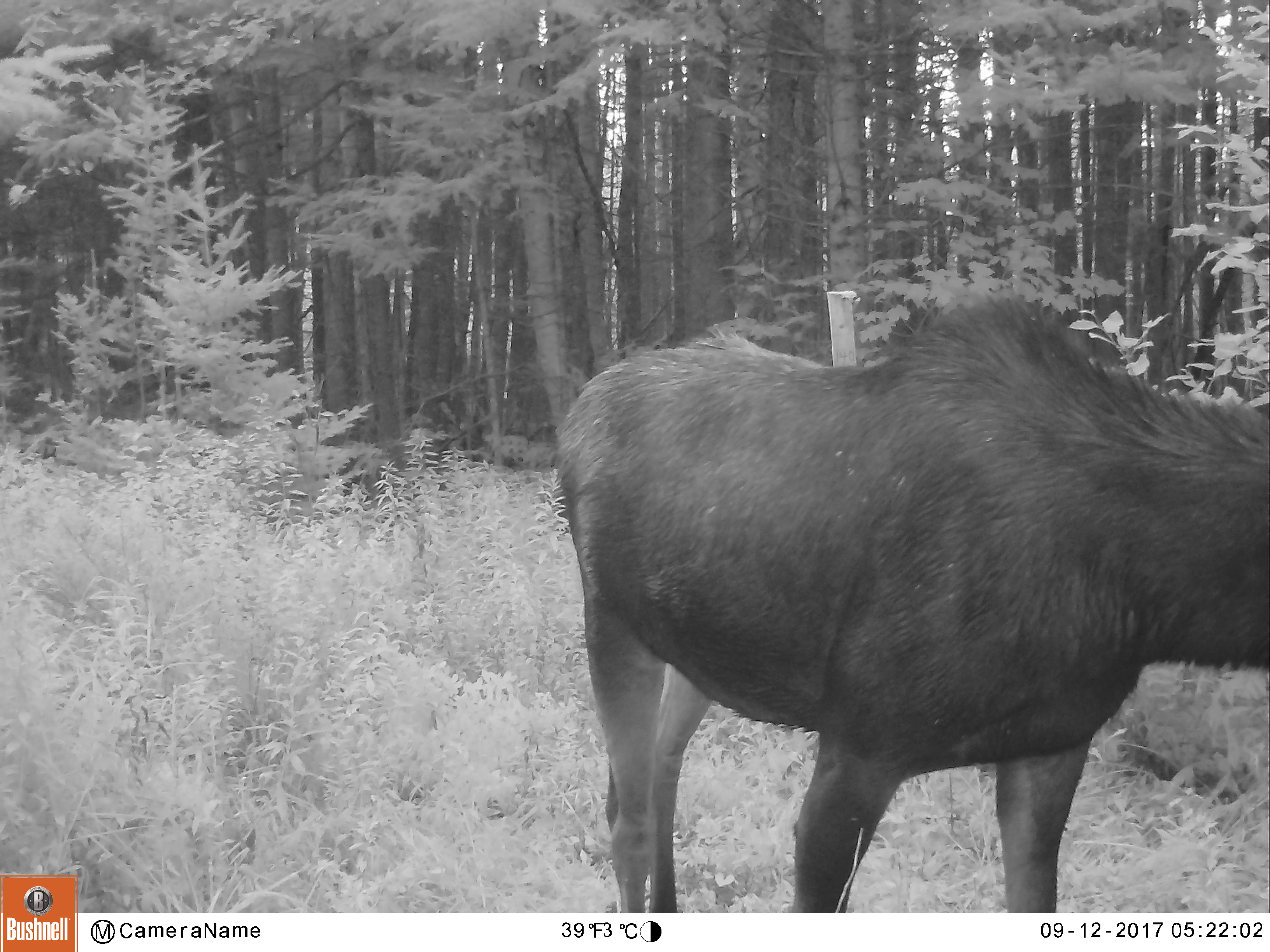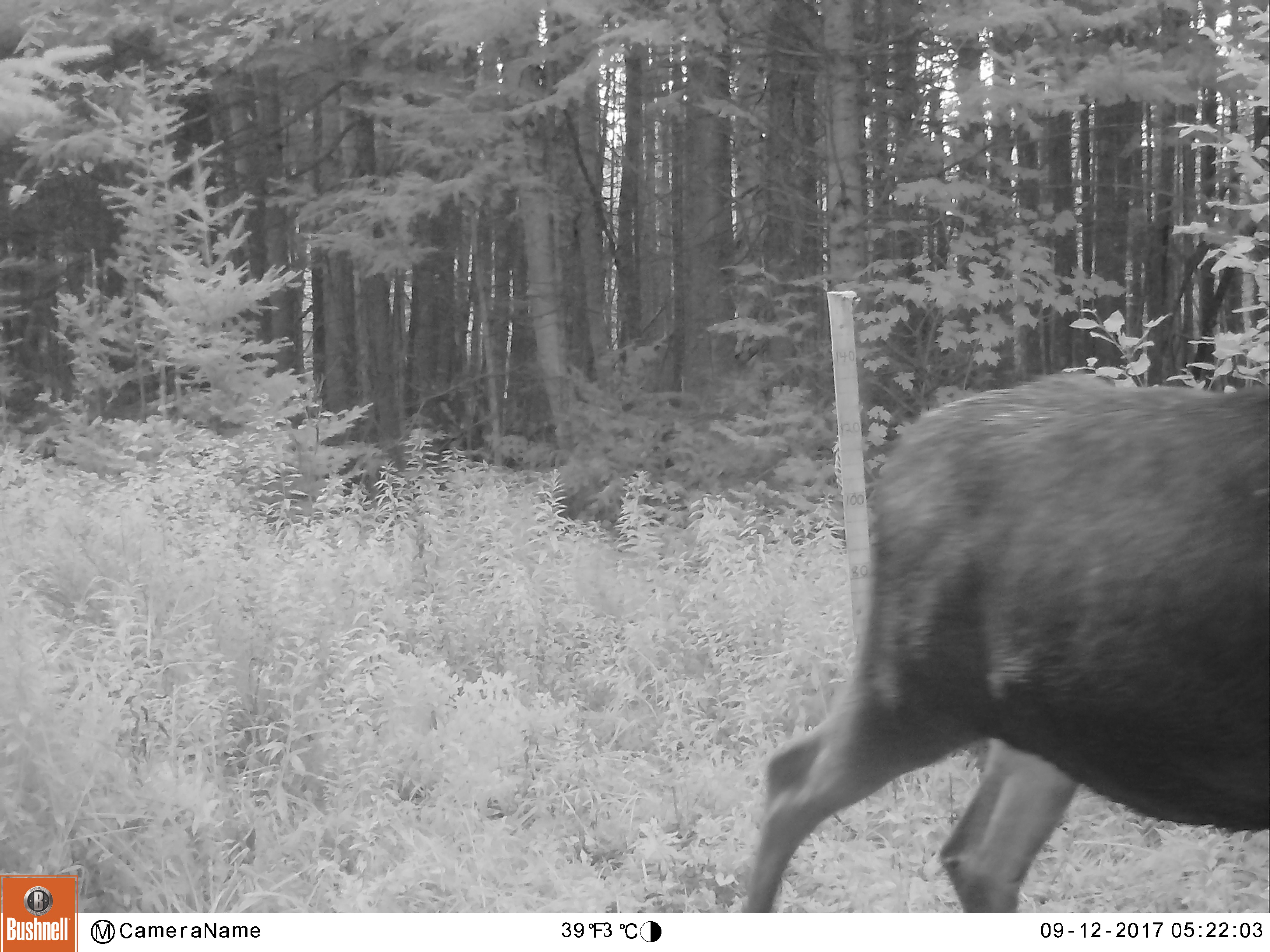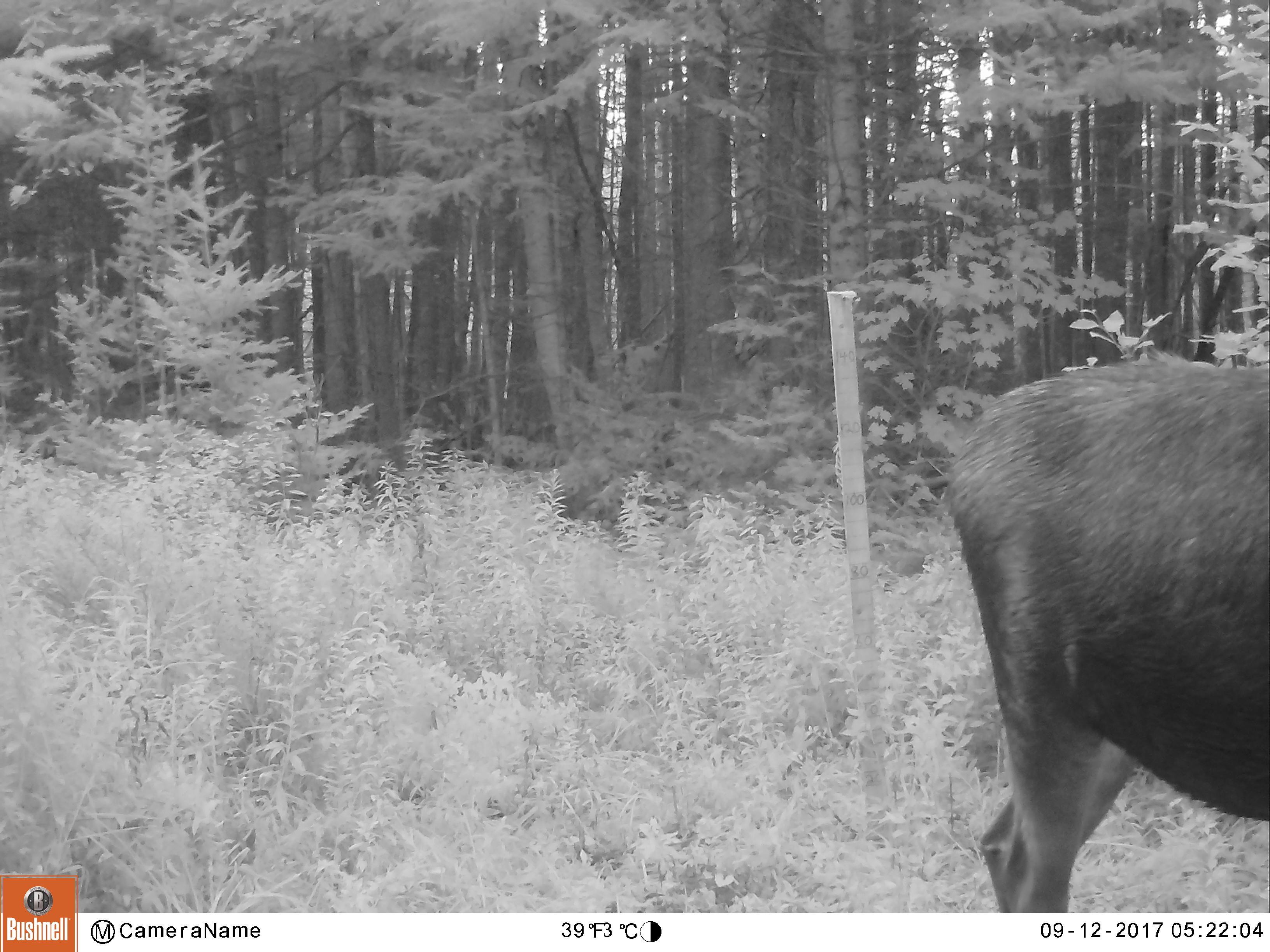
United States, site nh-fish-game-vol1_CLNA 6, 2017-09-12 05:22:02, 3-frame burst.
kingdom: Animalia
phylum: Chordata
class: Mammalia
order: Artiodactyla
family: Cervidae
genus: Alces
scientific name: Alces alces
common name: moose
Moose (Alces alces).